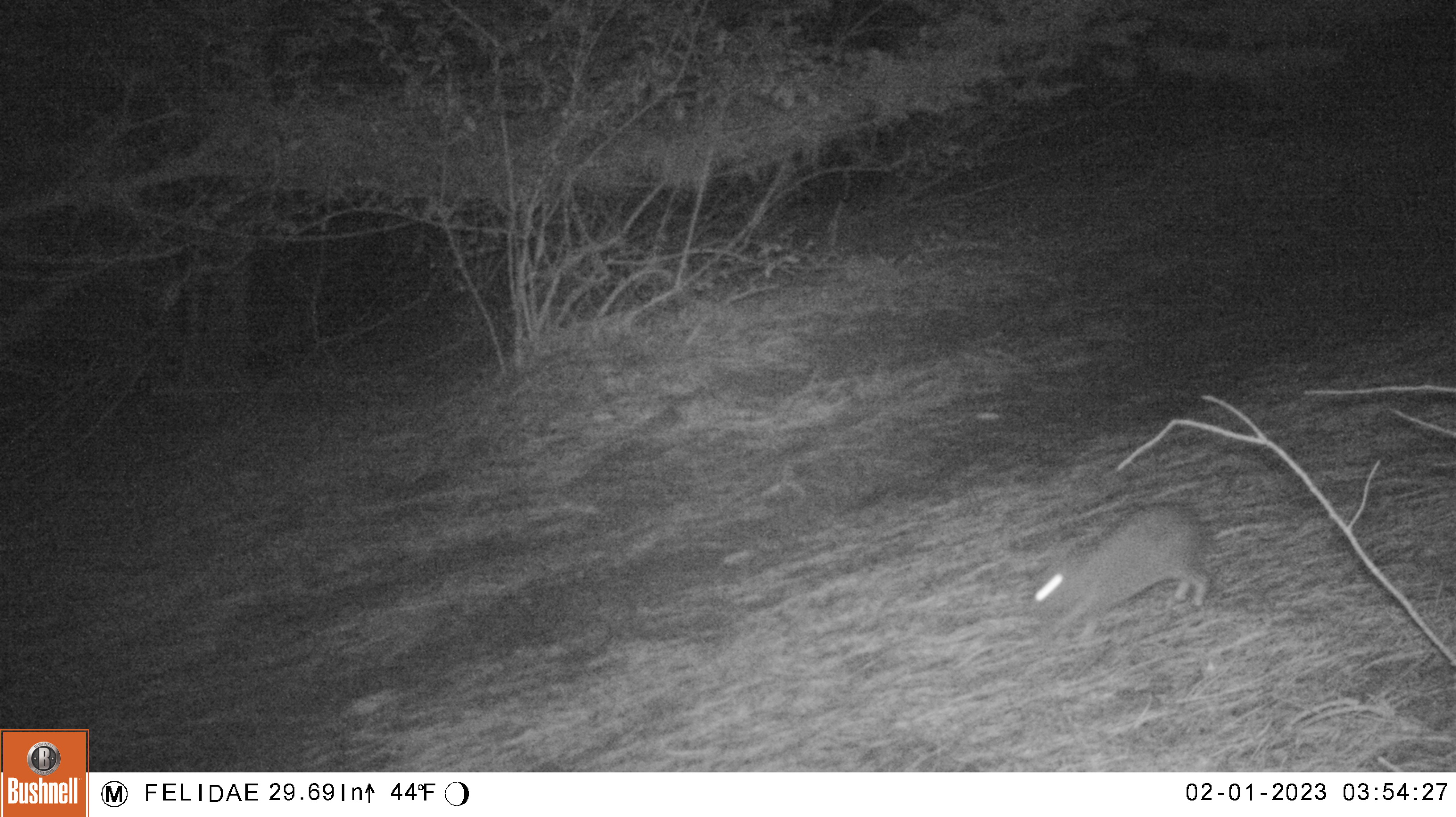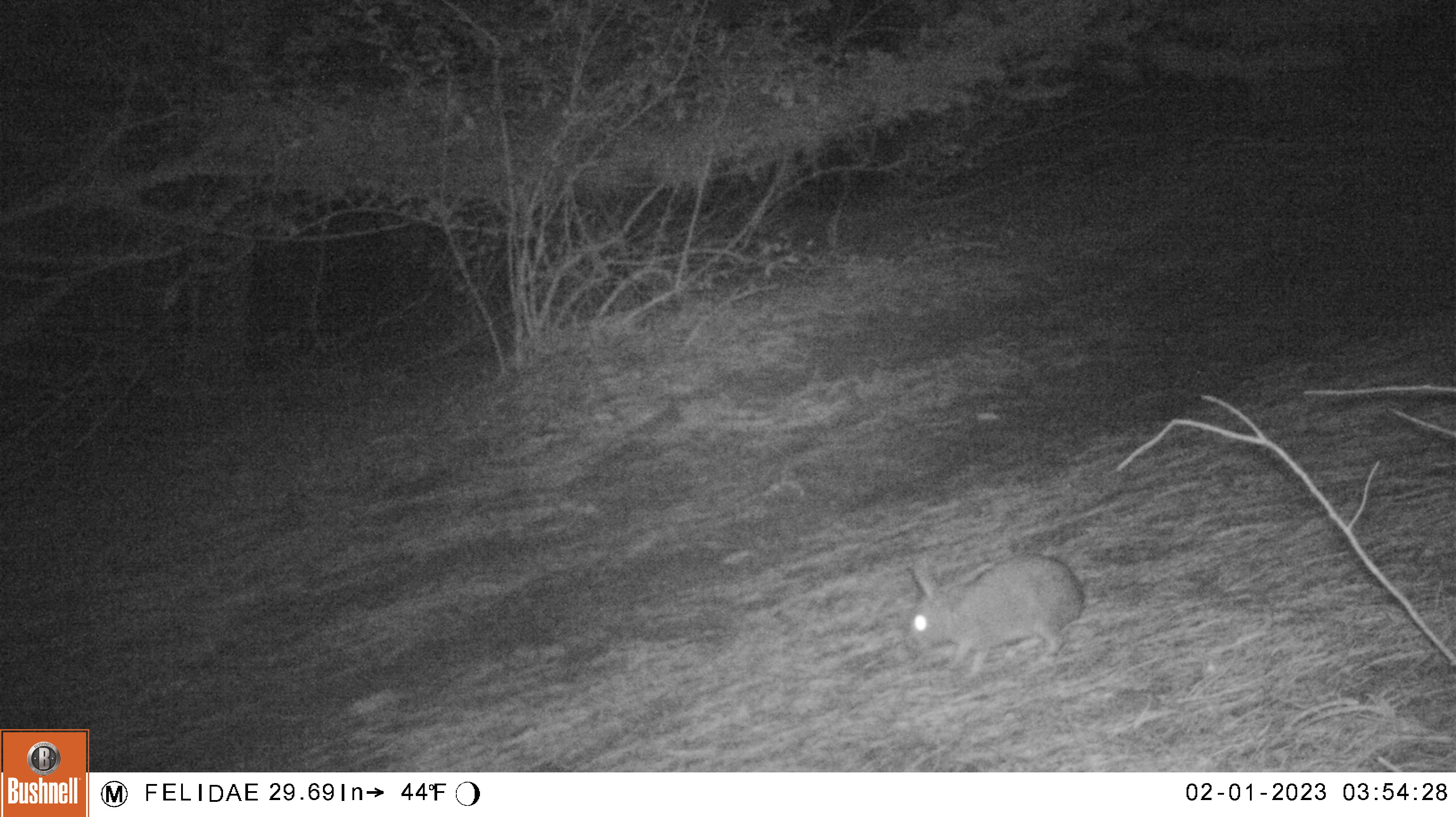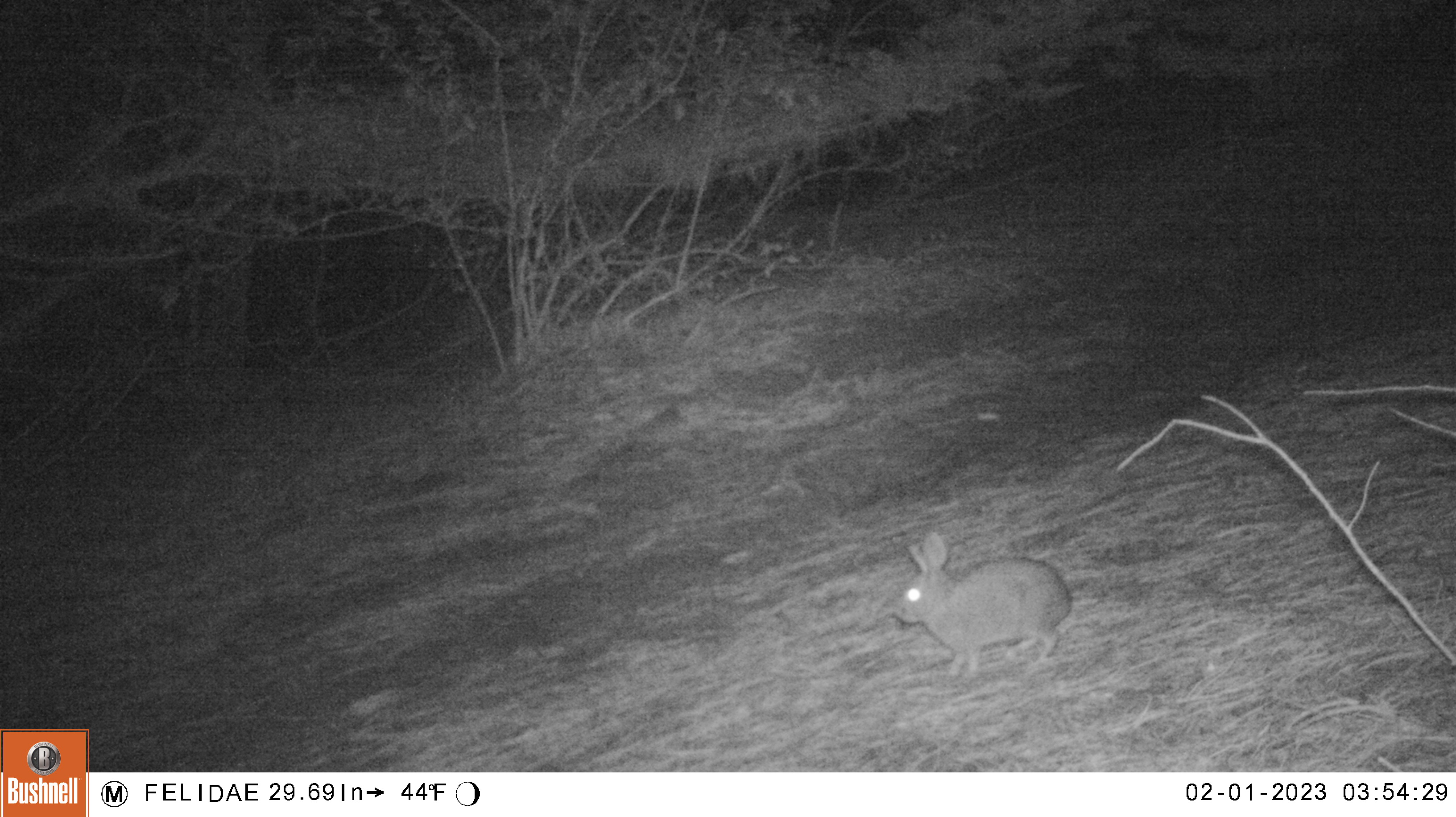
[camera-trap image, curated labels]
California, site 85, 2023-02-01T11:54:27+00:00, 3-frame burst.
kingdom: Animalia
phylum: Chordata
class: Mammalia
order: Lagomorpha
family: Leporidae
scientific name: Leporidae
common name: rabbit